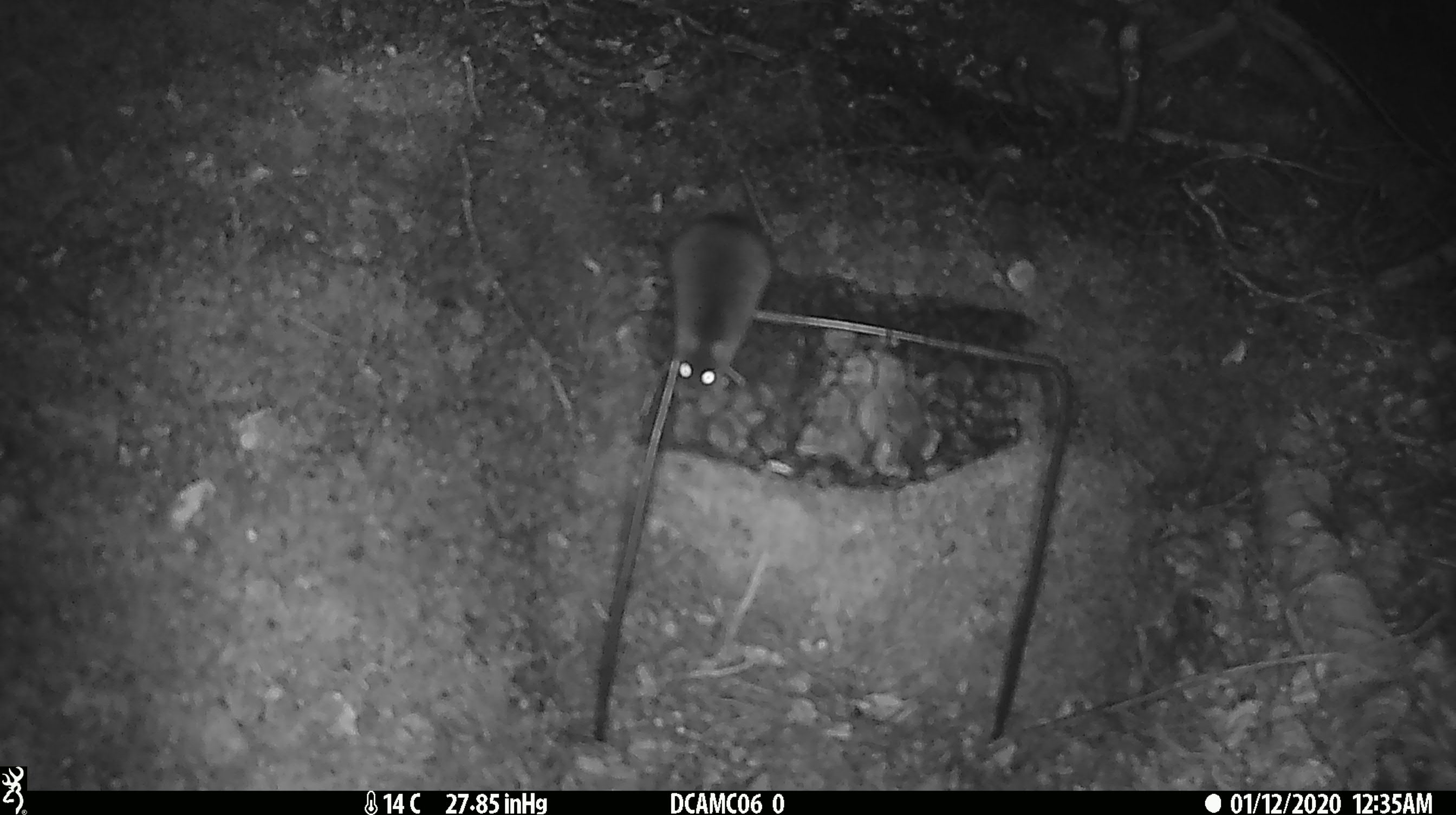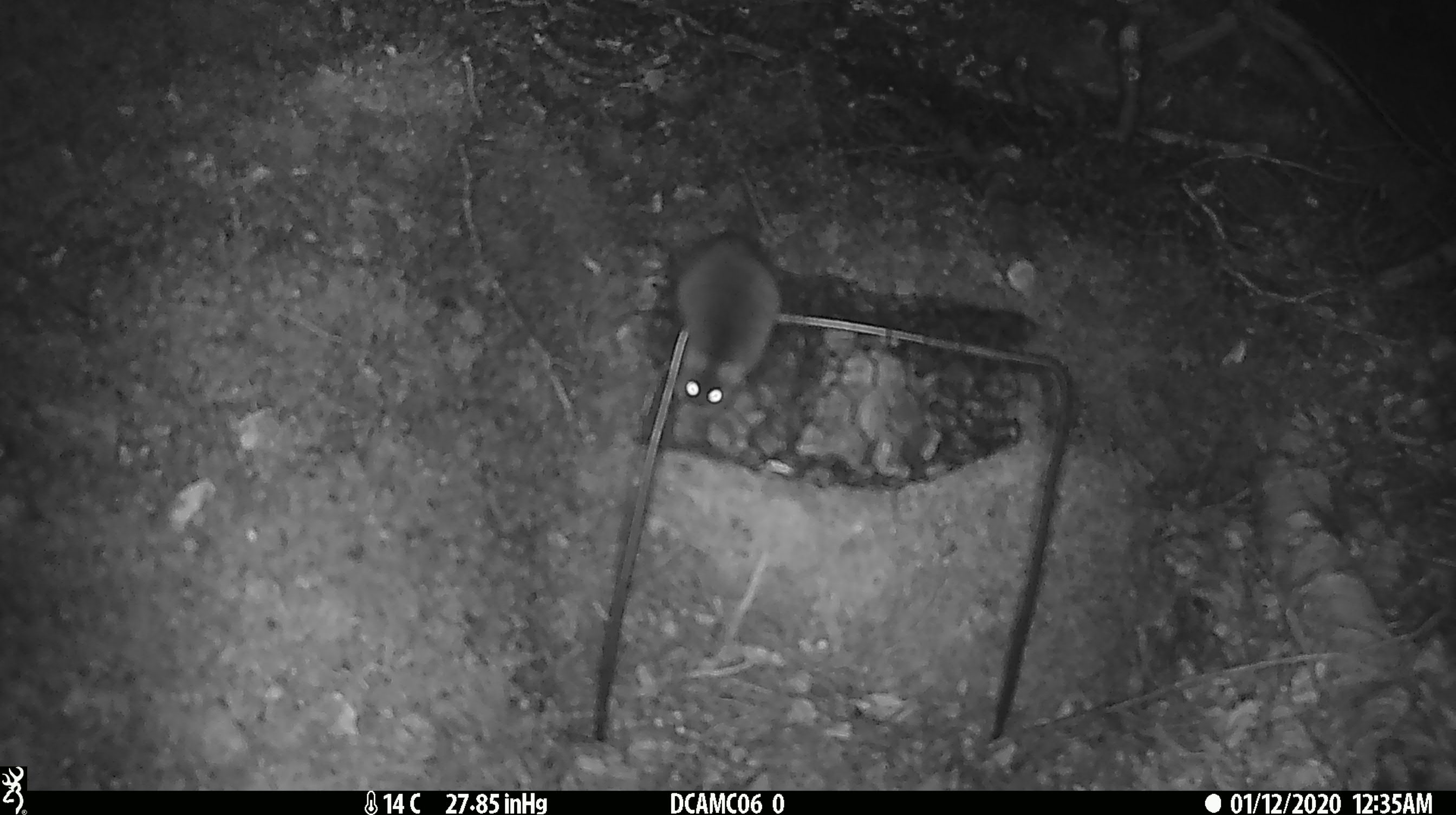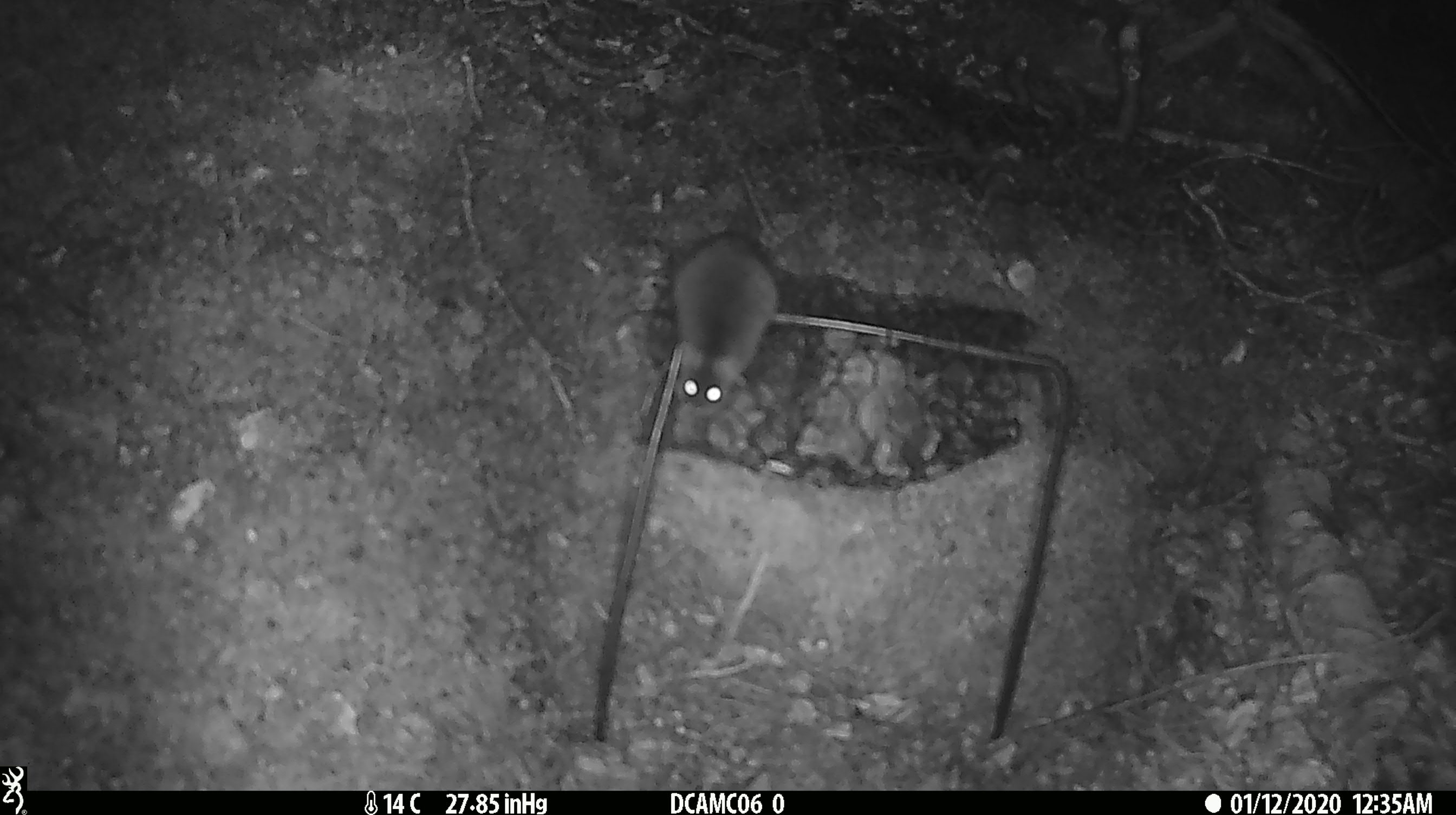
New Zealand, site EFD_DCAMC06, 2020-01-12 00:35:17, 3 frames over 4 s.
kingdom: Animalia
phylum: Chordata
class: Mammalia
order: Rodentia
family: Muridae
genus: Mus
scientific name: Mus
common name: mouse